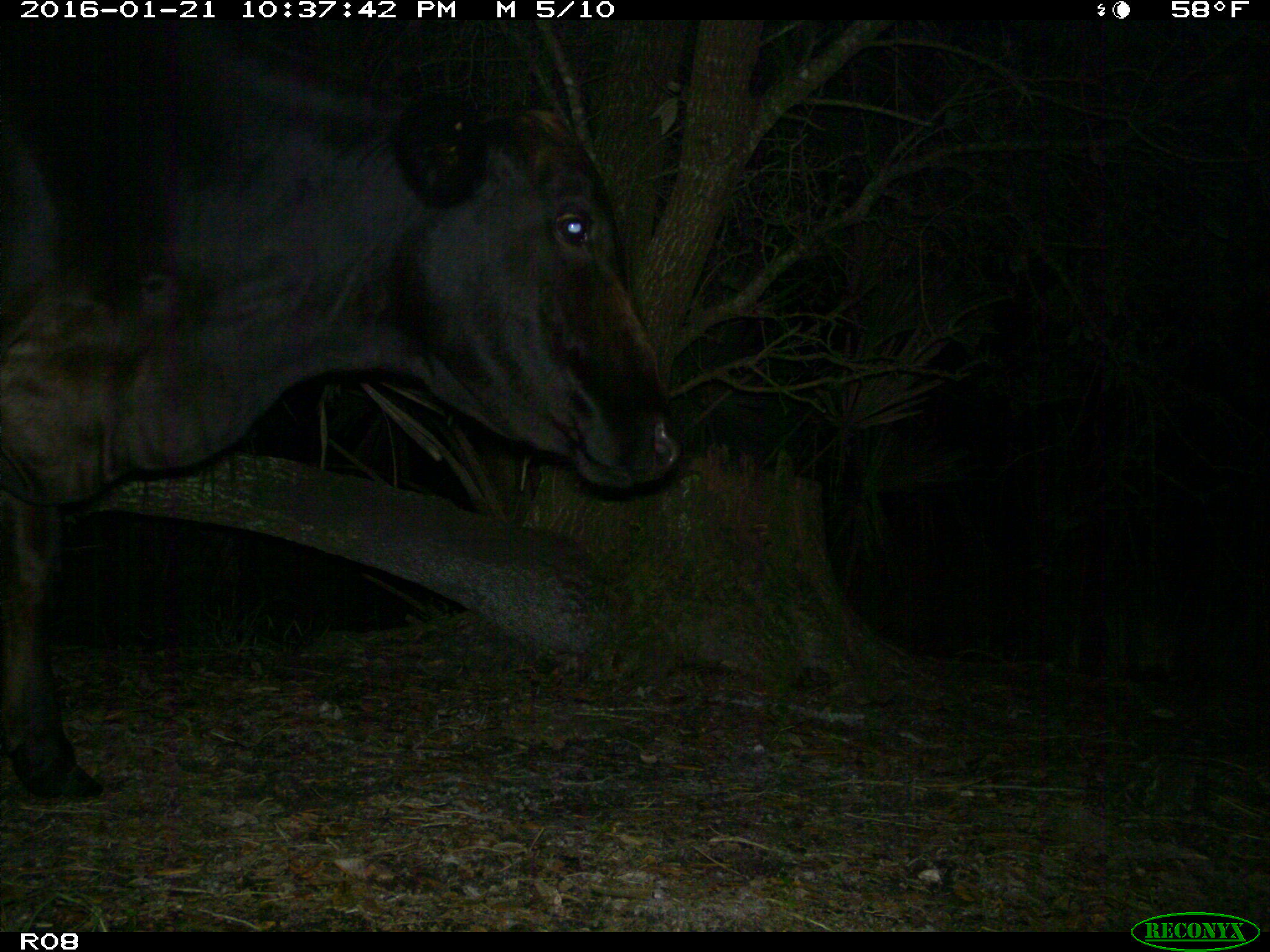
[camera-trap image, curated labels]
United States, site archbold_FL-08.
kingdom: Animalia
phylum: Chordata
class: Mammalia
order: Artiodactyla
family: Bovidae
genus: Bos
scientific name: Bos taurus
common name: domestic cow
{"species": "Bos taurus (domestic cow)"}